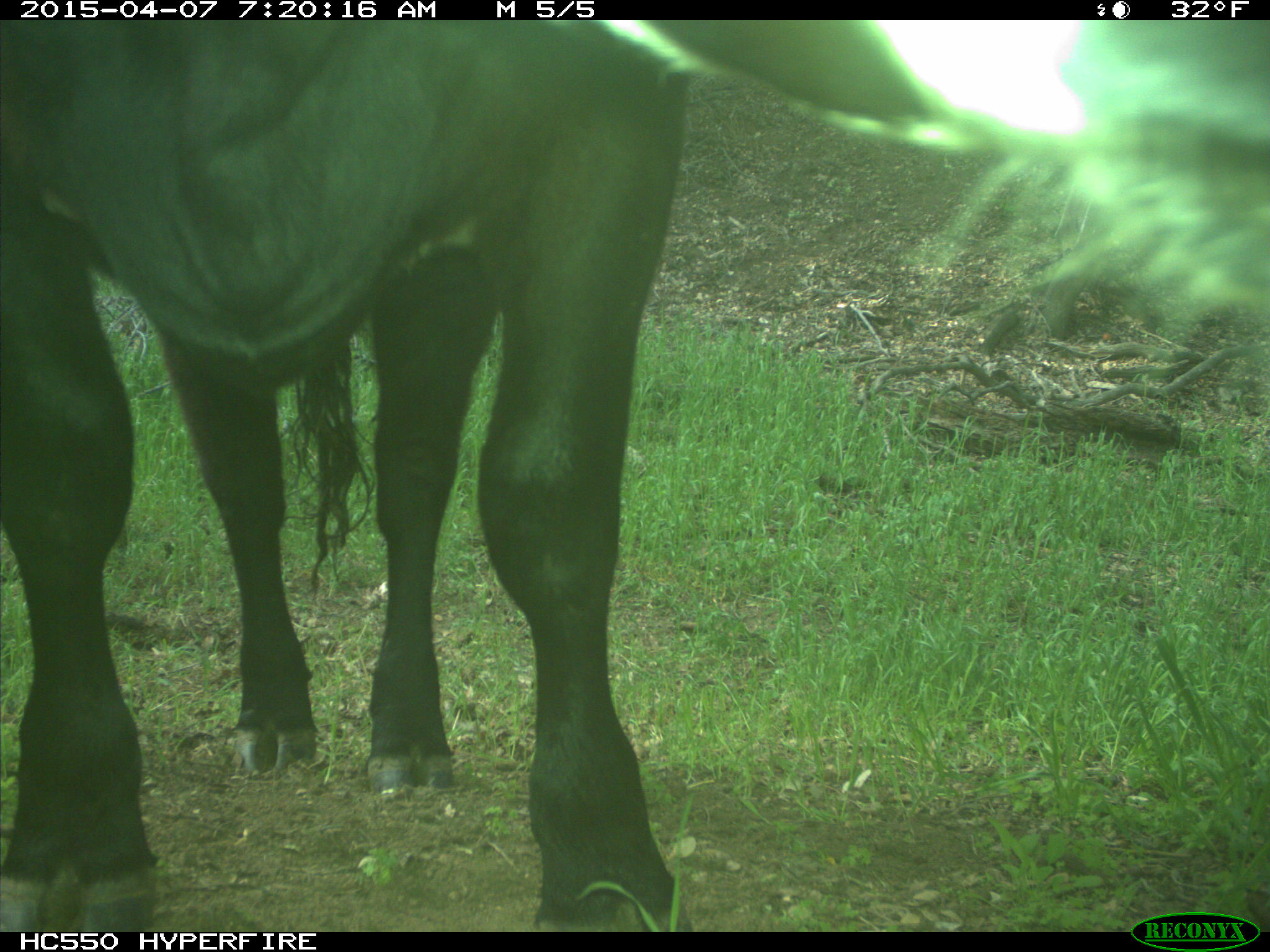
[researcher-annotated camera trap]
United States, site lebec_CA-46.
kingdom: Animalia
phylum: Chordata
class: Mammalia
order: Artiodactyla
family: Bovidae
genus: Bos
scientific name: Bos taurus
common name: domestic cow